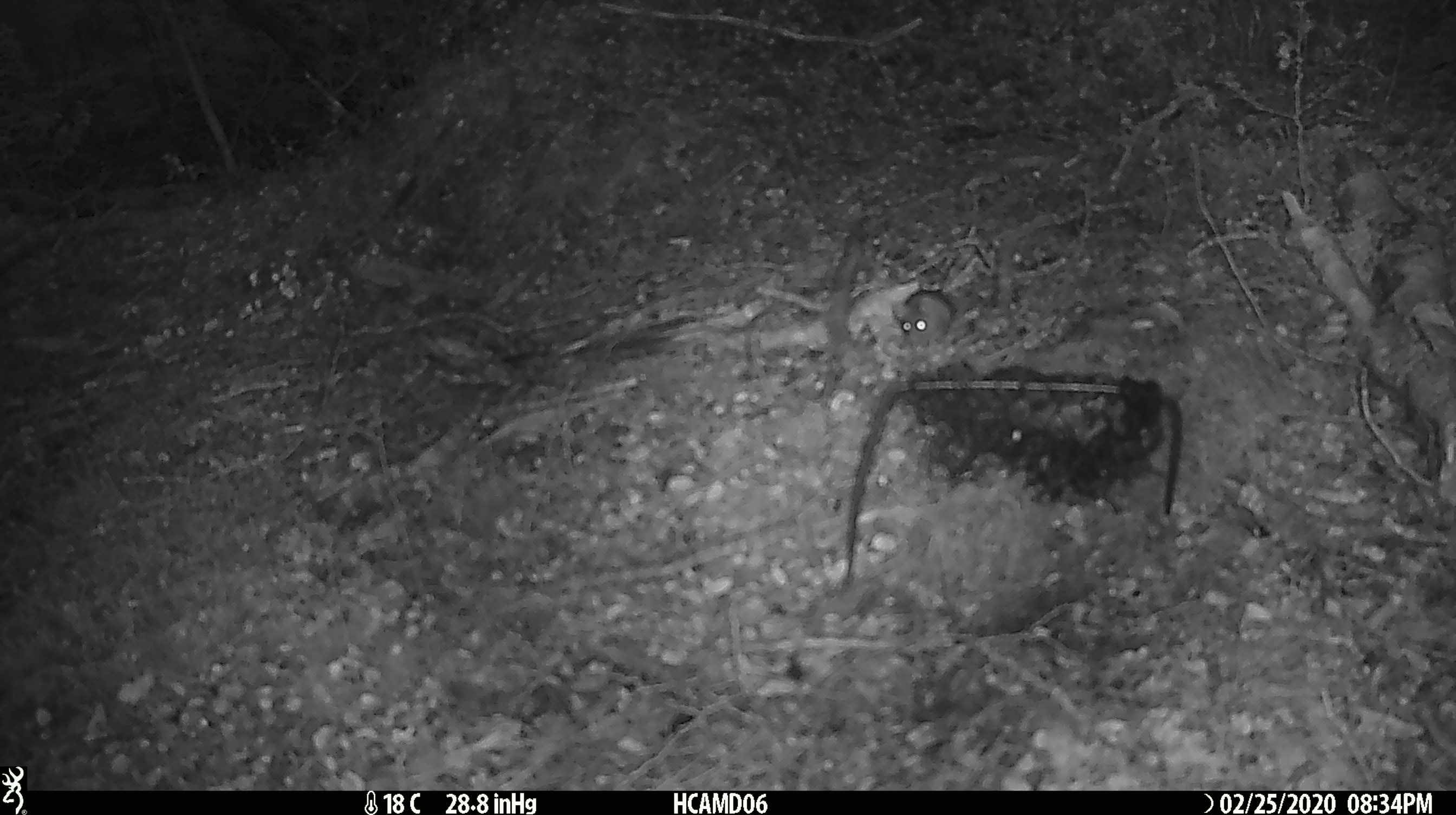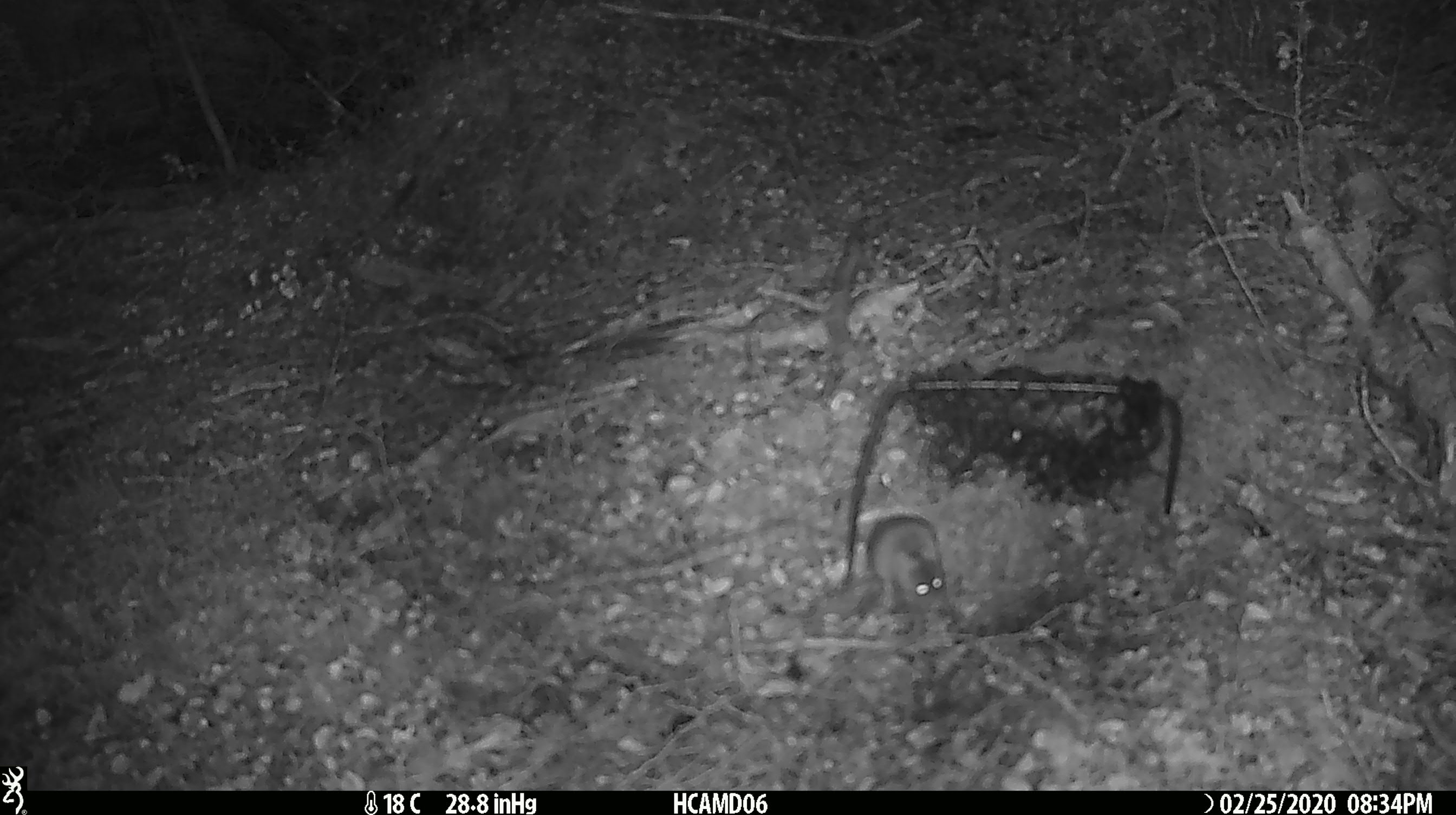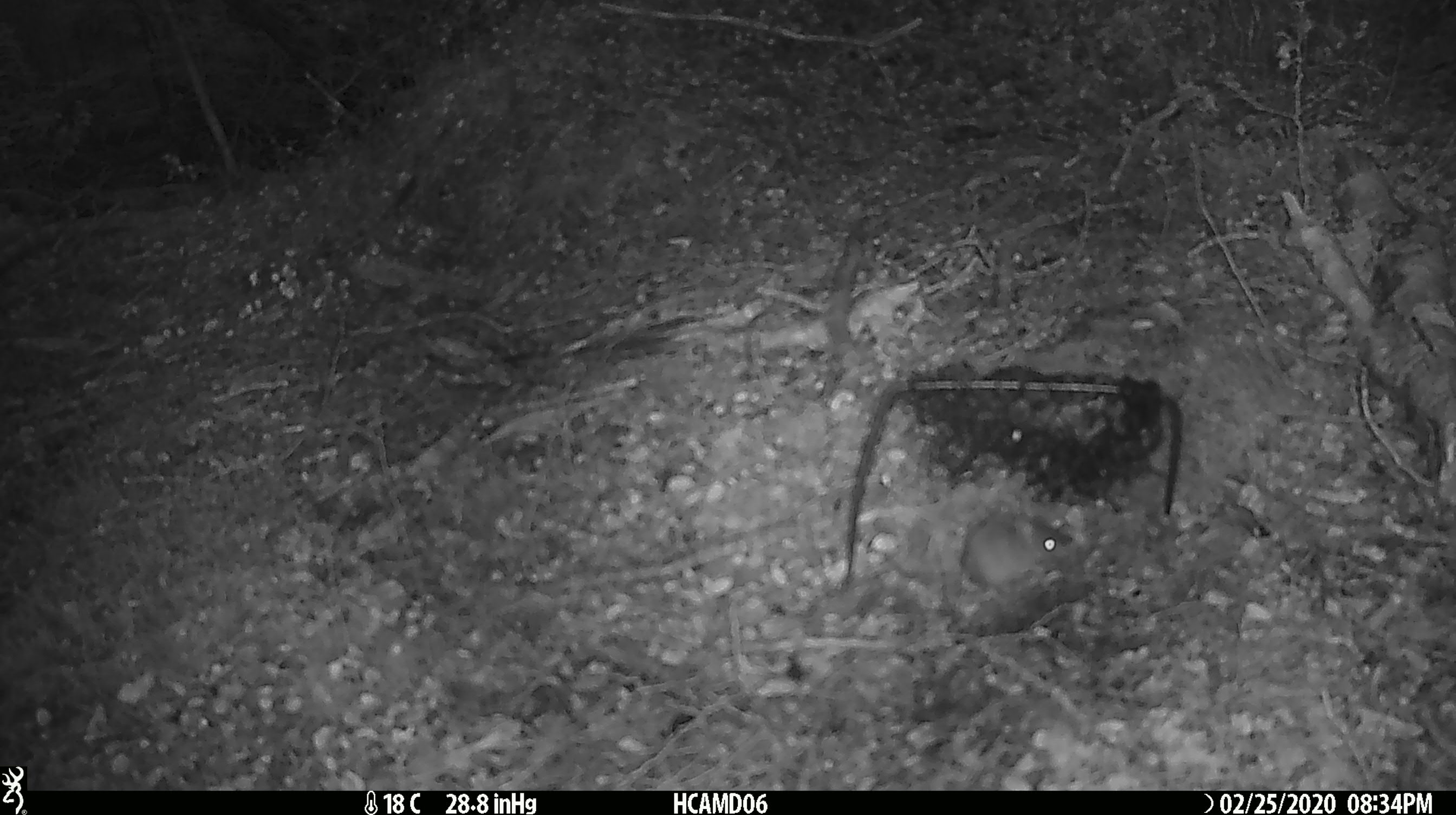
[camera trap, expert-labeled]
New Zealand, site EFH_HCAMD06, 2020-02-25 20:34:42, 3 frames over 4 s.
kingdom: Animalia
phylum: Chordata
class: Mammalia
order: Rodentia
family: Muridae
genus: Mus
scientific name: Mus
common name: mouse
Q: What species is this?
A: Mouse (Mus).